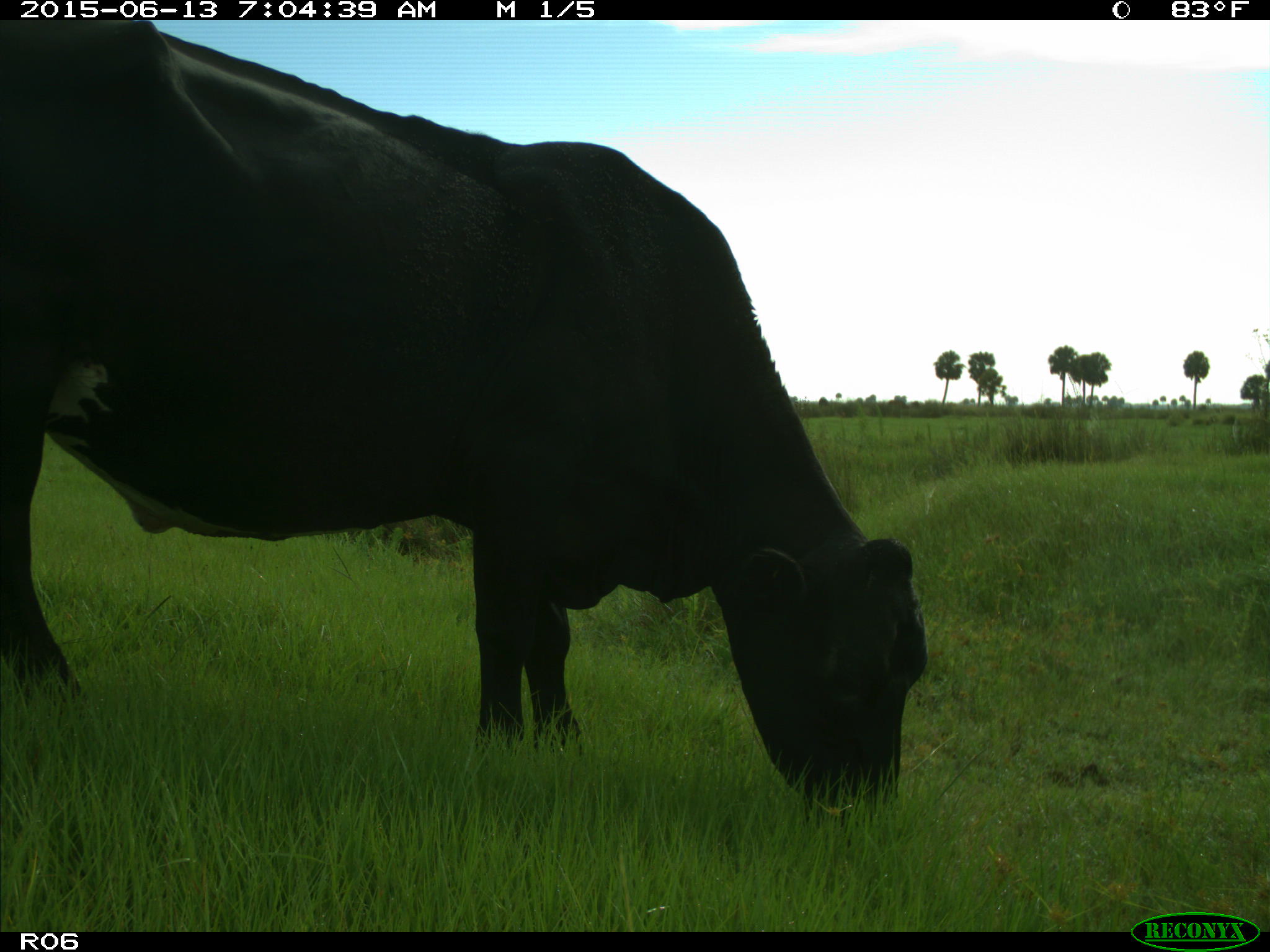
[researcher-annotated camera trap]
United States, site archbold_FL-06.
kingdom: Animalia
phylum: Chordata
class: Mammalia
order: Artiodactyla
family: Bovidae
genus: Bos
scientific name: Bos taurus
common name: domestic cow